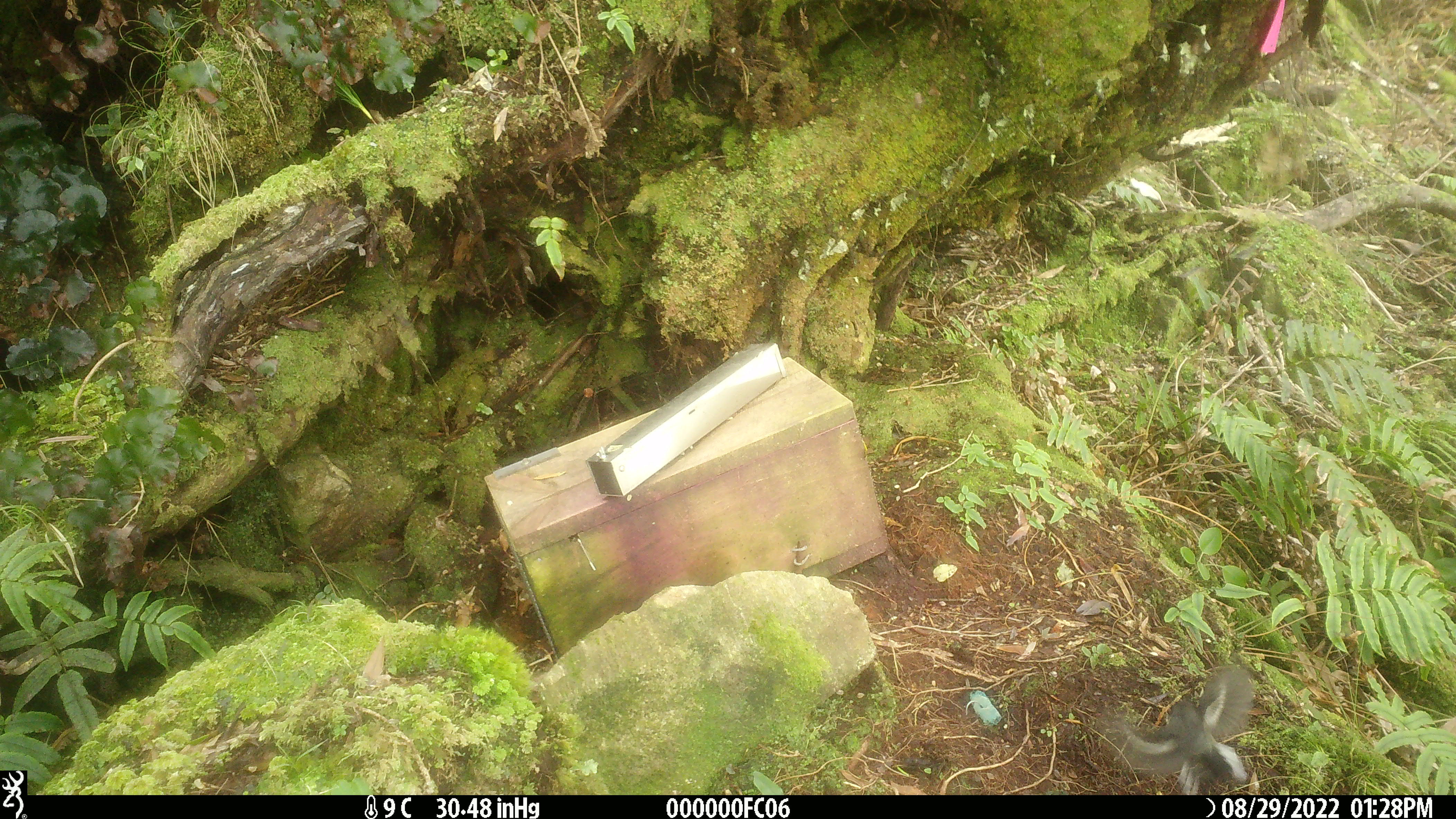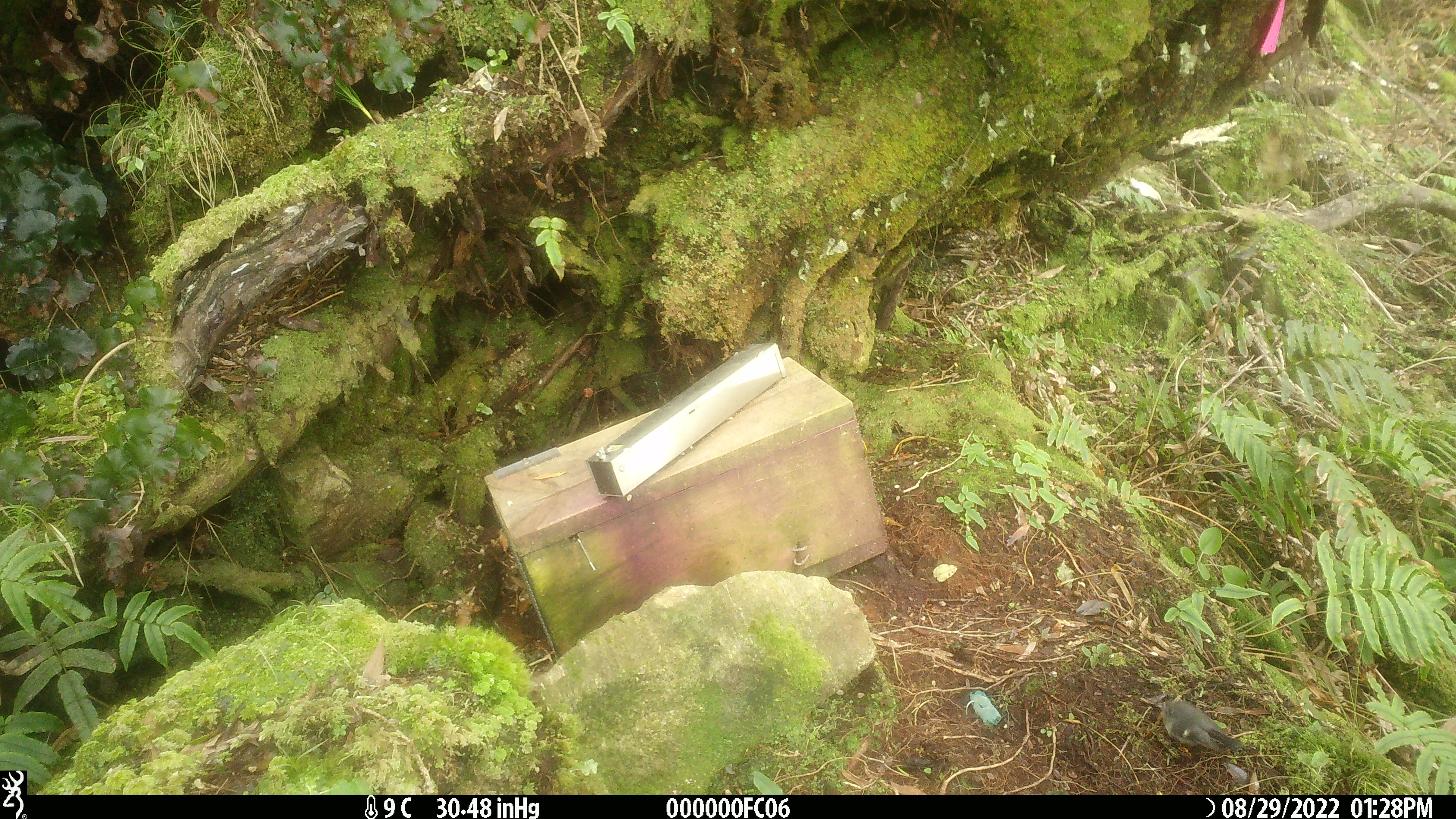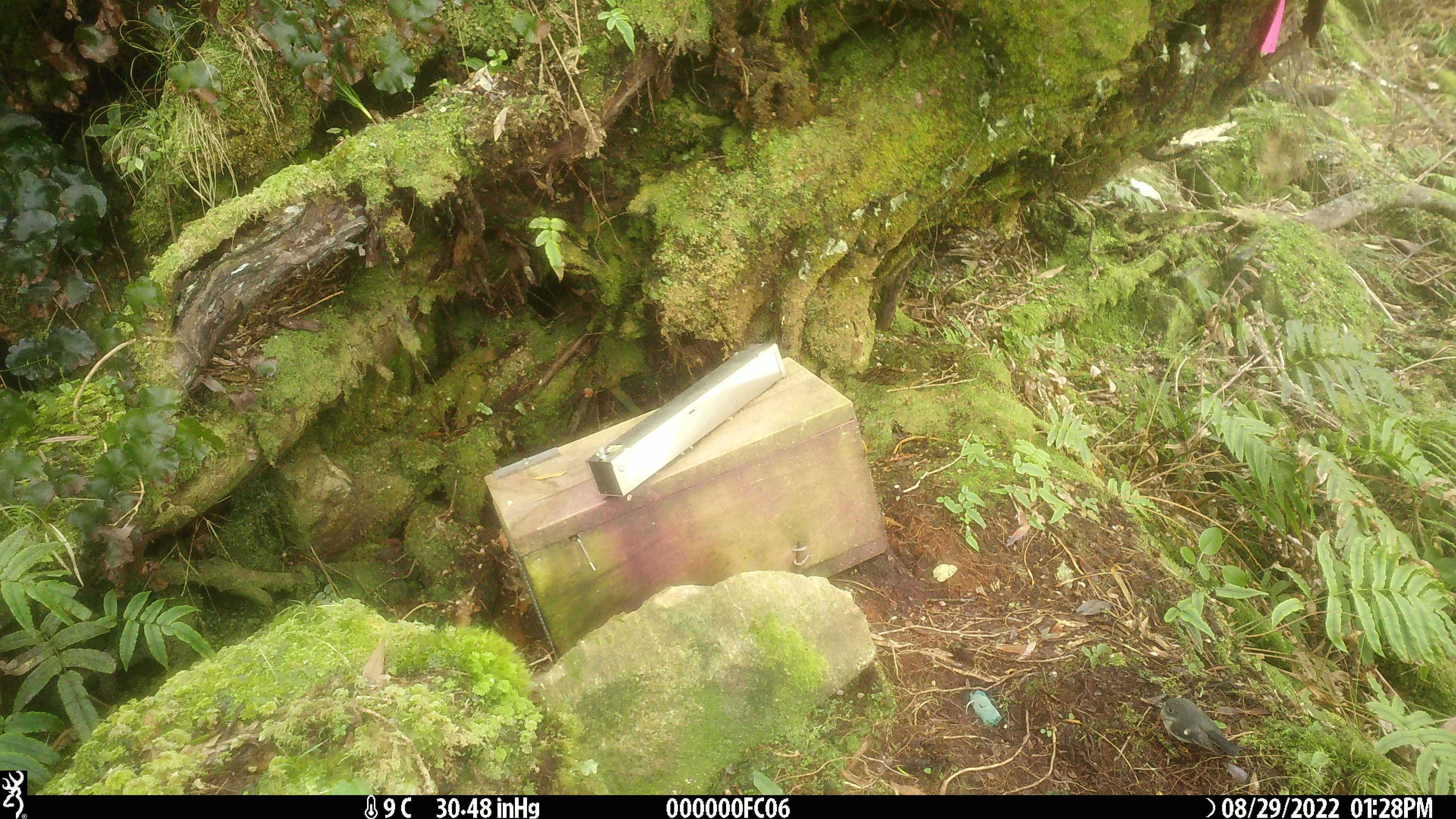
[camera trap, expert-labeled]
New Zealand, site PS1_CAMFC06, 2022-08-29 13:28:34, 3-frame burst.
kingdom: Animalia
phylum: Chordata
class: Aves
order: Passeriformes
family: Petroicidae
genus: Petroica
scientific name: Petroica macrocephala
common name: tomtit